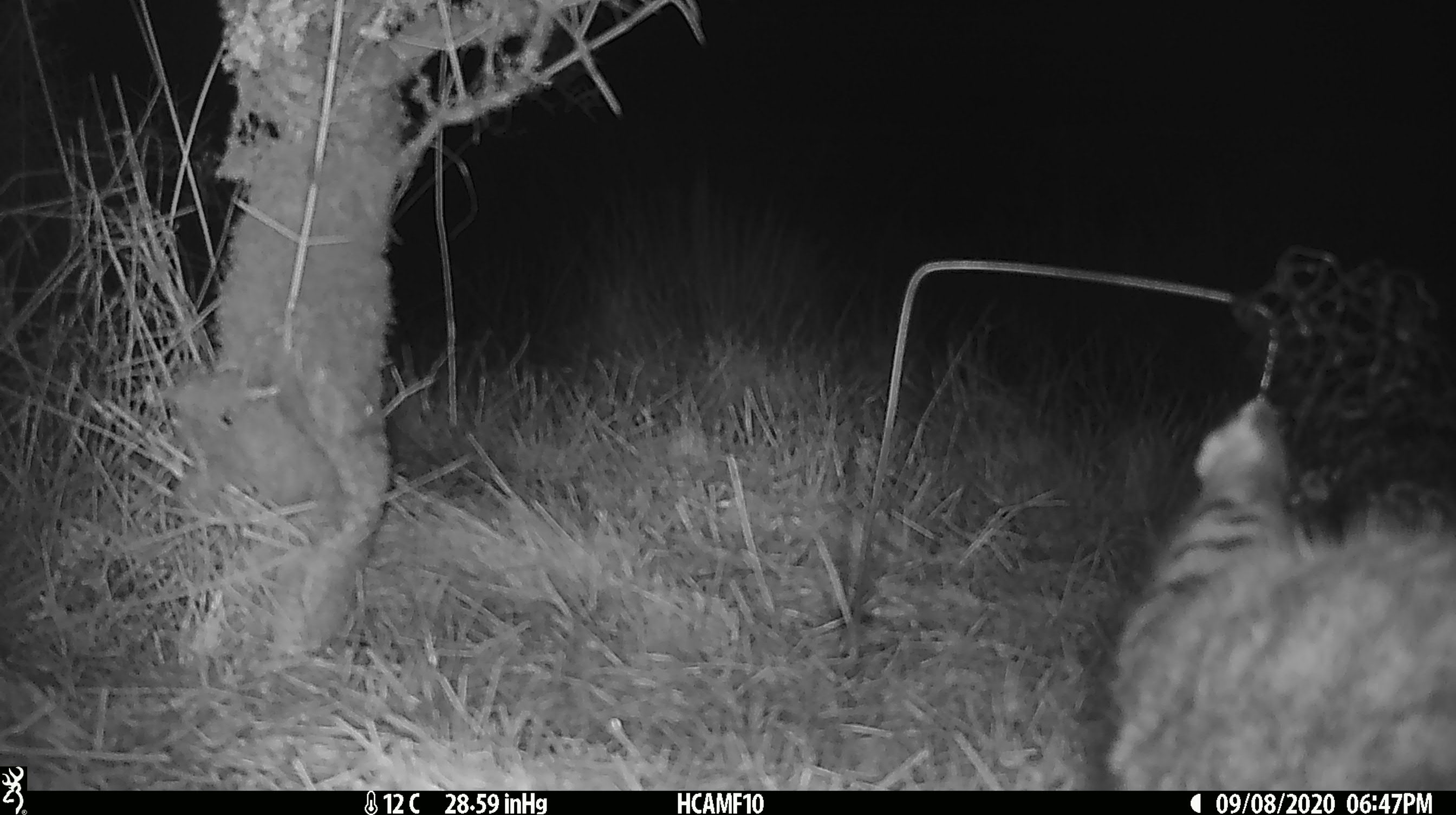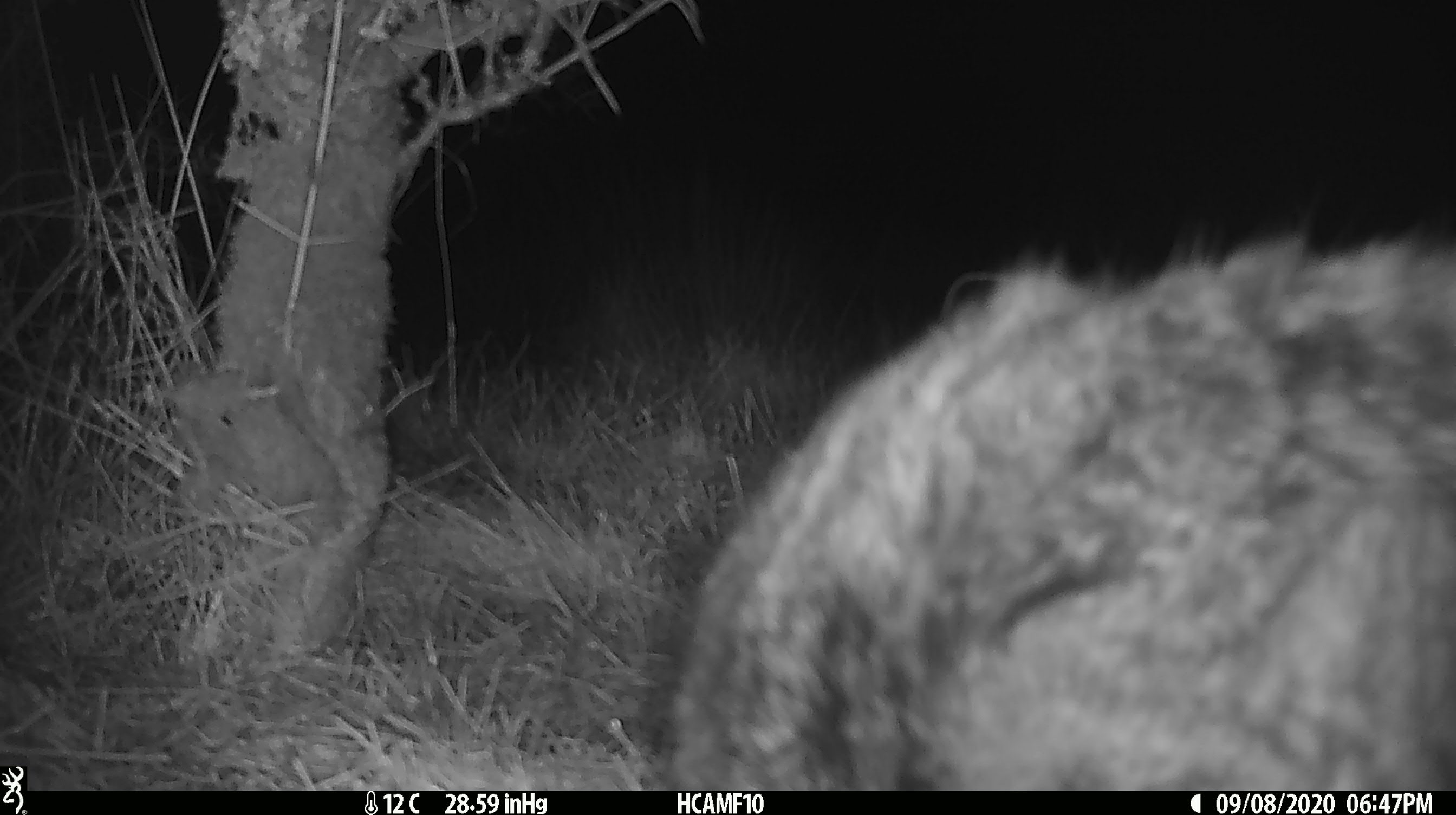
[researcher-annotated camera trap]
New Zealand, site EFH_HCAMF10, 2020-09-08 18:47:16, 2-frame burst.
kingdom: Animalia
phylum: Chordata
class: Mammalia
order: Carnivora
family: Felidae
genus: Felis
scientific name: Felis catus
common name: domestic cat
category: cat